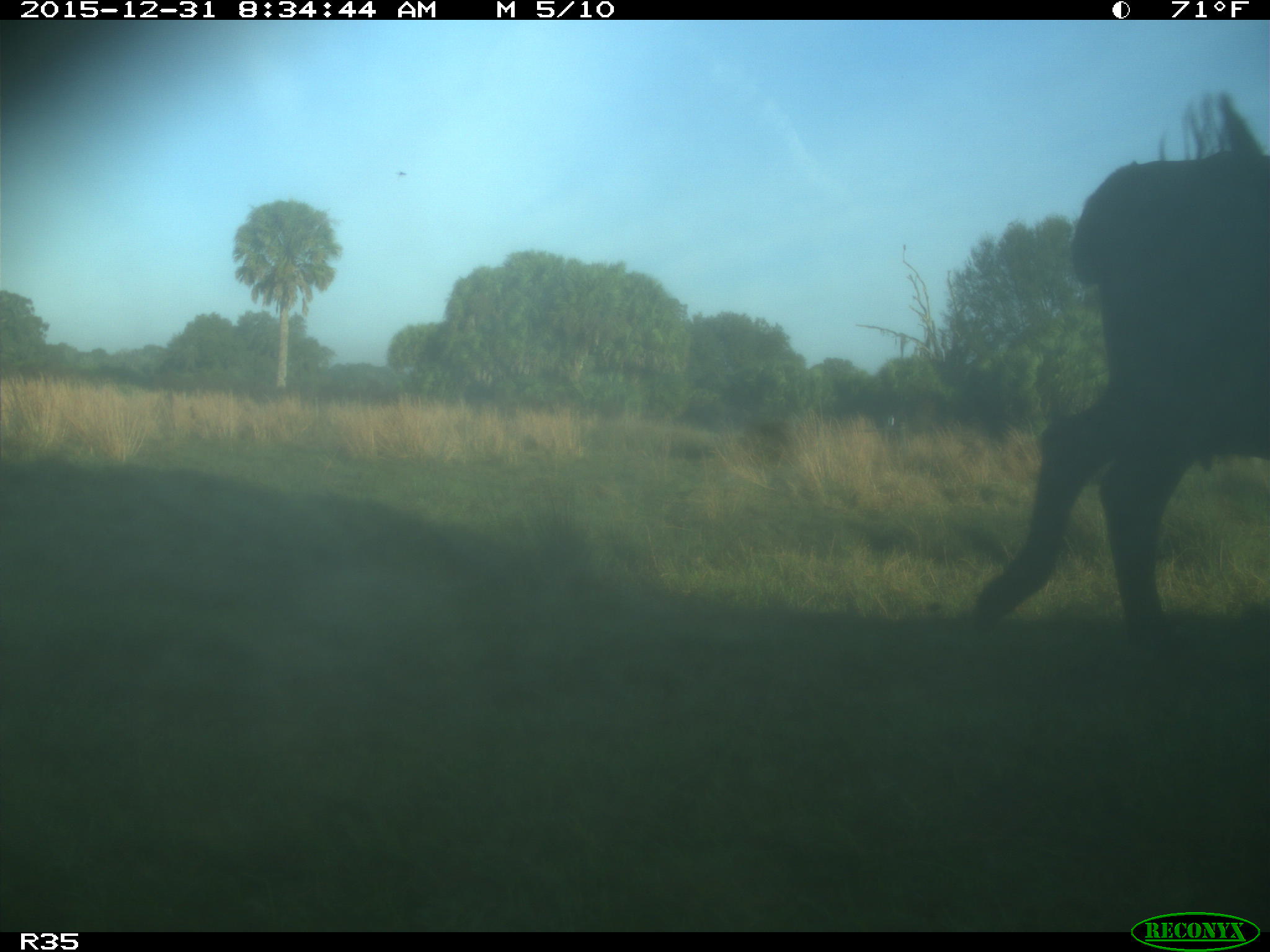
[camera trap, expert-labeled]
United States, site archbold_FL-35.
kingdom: Animalia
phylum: Chordata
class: Mammalia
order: Artiodactyla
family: Bovidae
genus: Bos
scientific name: Bos taurus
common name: domestic cow